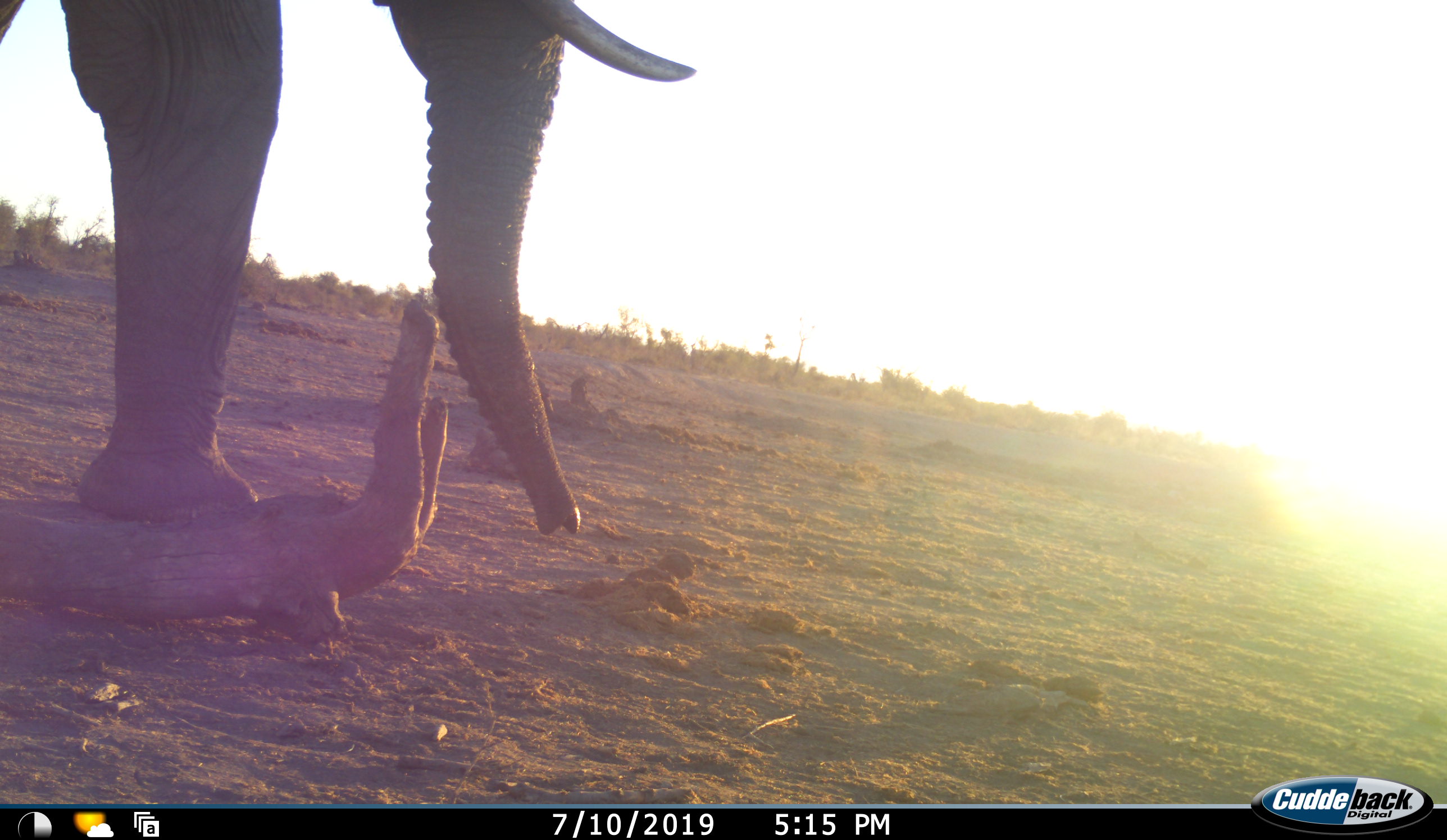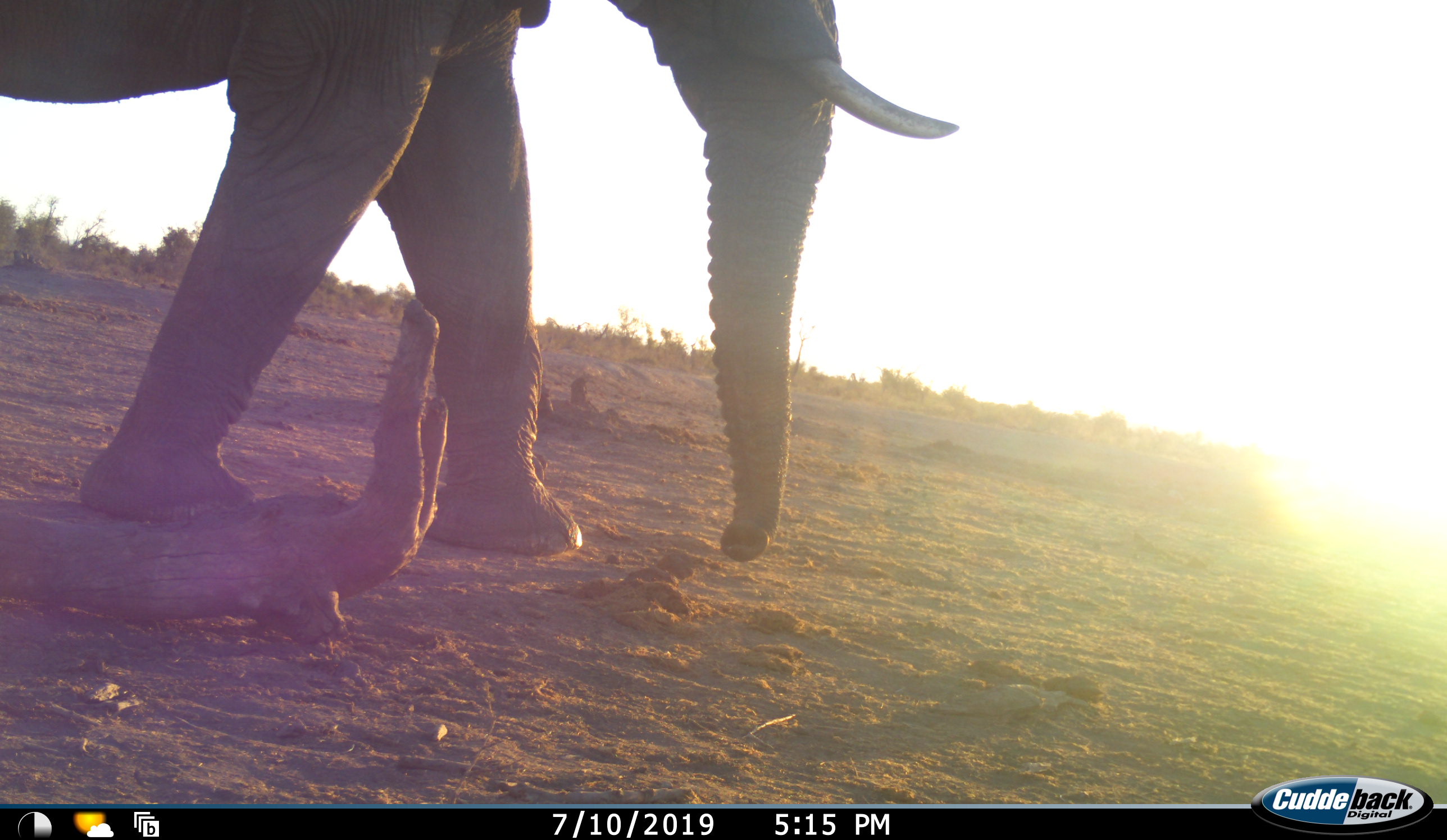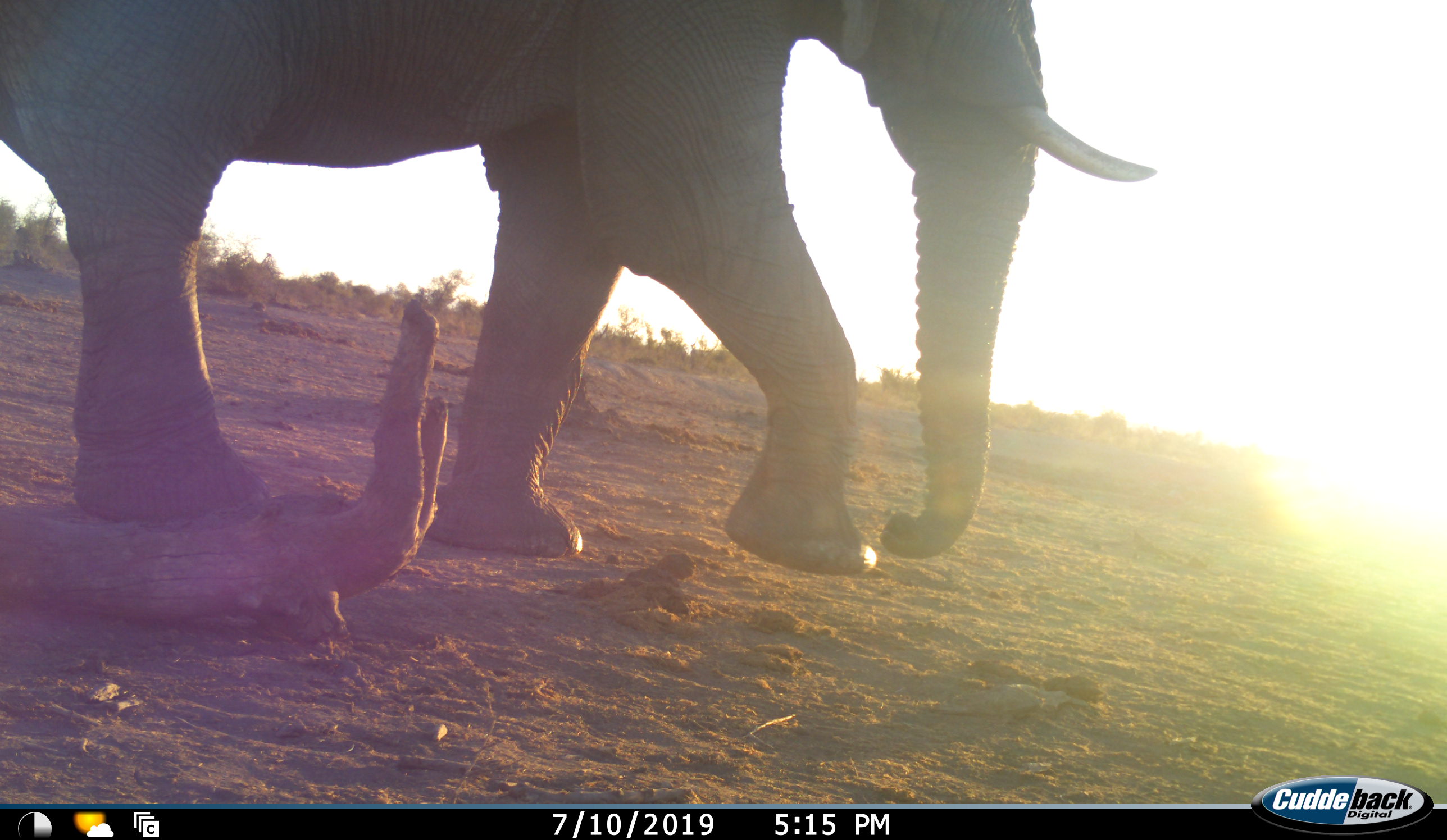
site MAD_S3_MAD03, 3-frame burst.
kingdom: Animalia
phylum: Chordata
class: Mammalia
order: Proboscidea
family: Elephantidae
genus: Loxodonta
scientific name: Loxodonta africana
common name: african bush elephant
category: elephant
Elephant (african bush elephant) (Loxodonta africana), count 1. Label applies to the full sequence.